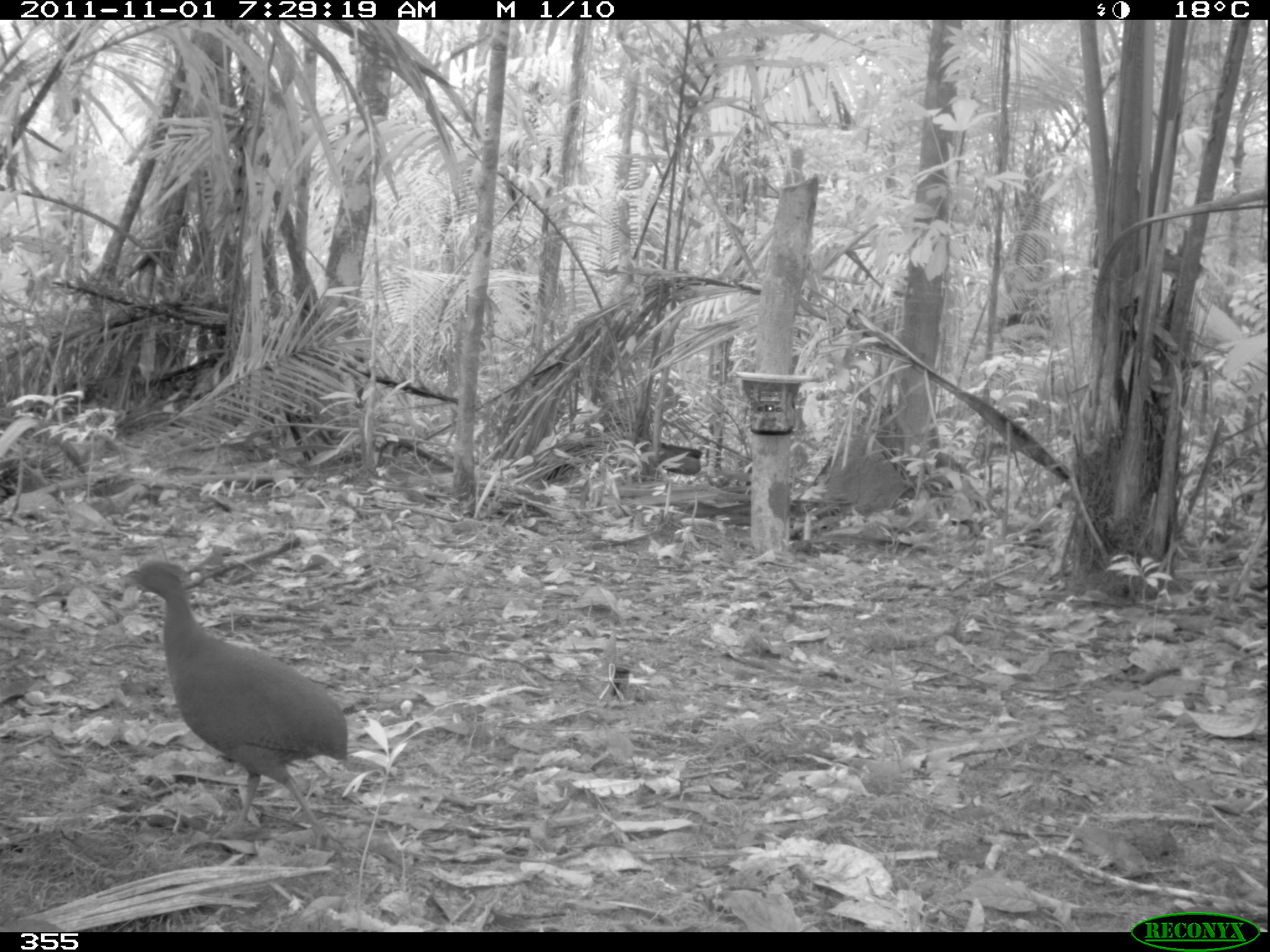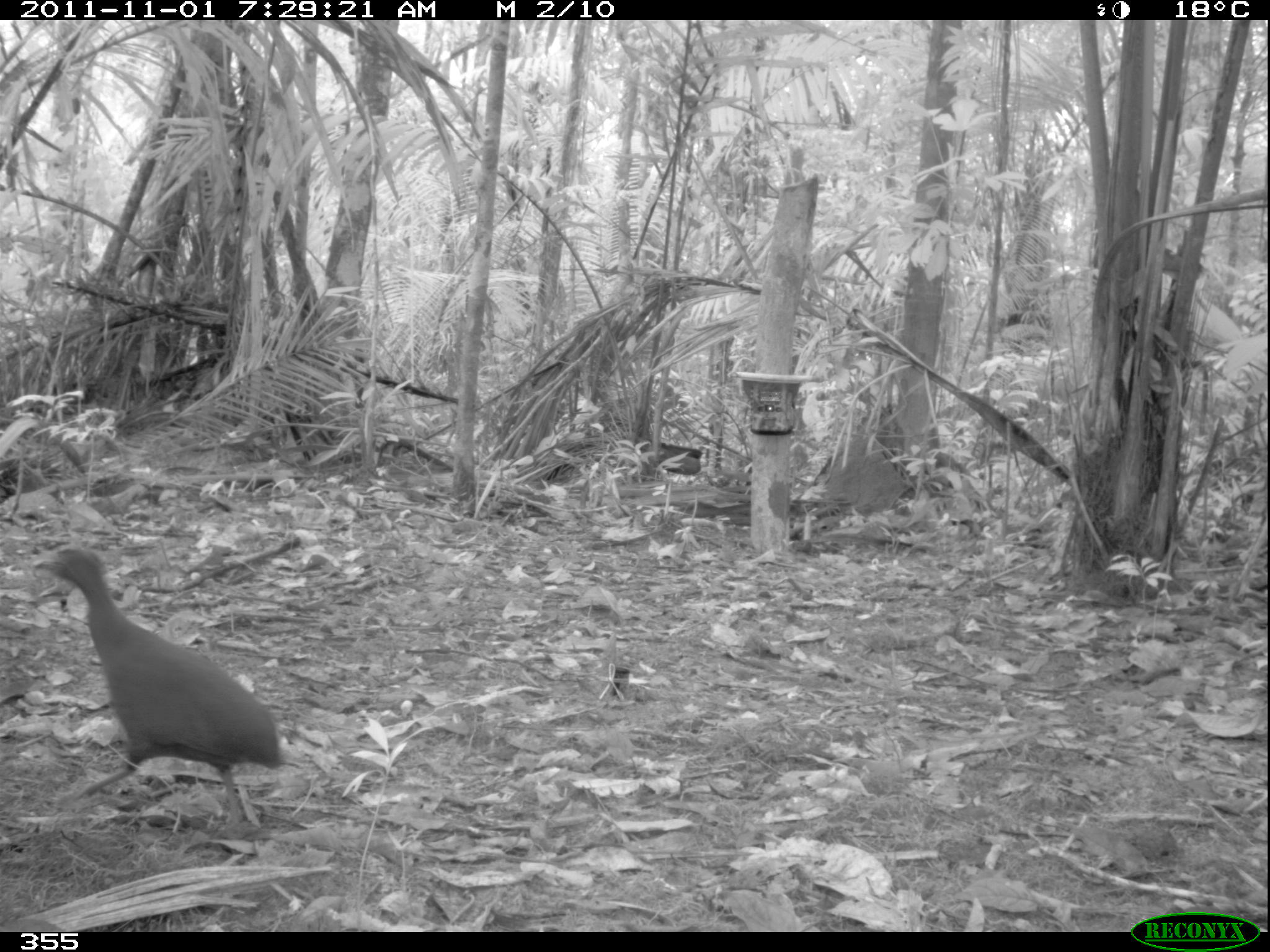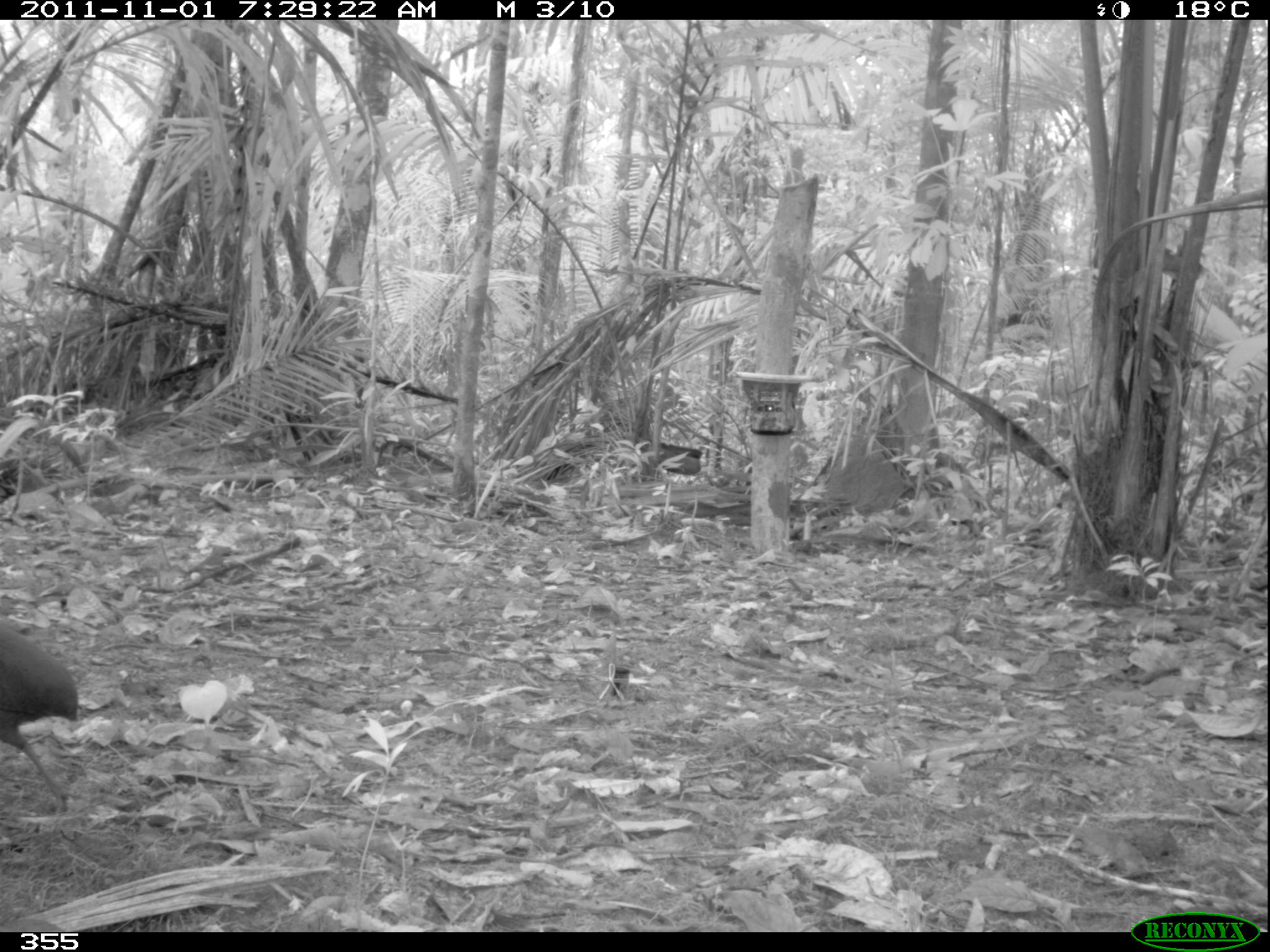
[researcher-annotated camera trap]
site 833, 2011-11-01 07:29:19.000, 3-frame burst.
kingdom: Animalia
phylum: Chordata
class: Aves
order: Tinamiformes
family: Tinamidae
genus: Crypturellus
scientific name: Crypturellus cinereus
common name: cinereous tinamou